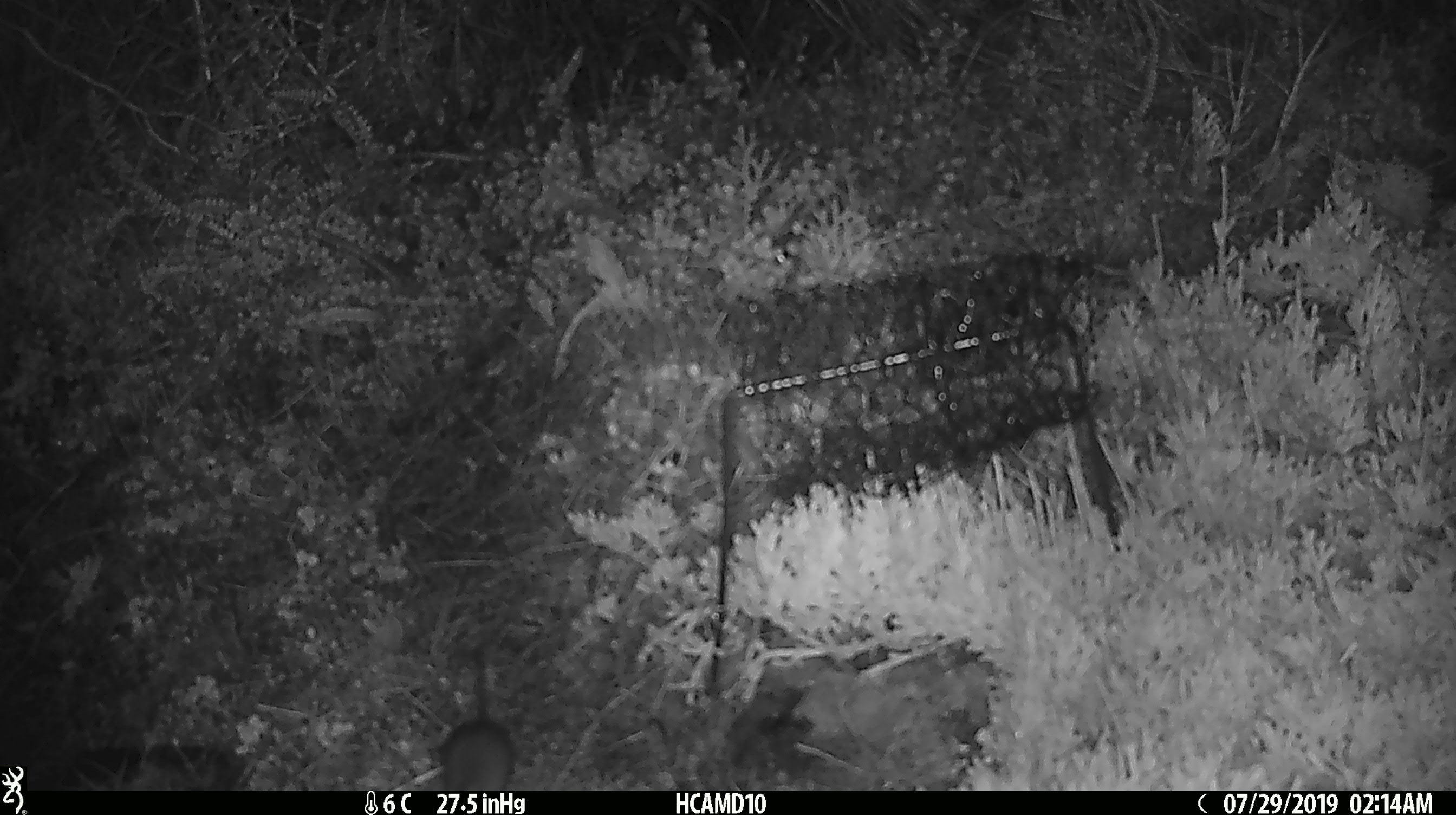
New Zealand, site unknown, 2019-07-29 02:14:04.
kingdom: Animalia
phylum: Chordata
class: Mammalia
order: Rodentia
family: Muridae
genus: Mus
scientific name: Mus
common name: mouse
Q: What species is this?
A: Mouse (Mus).